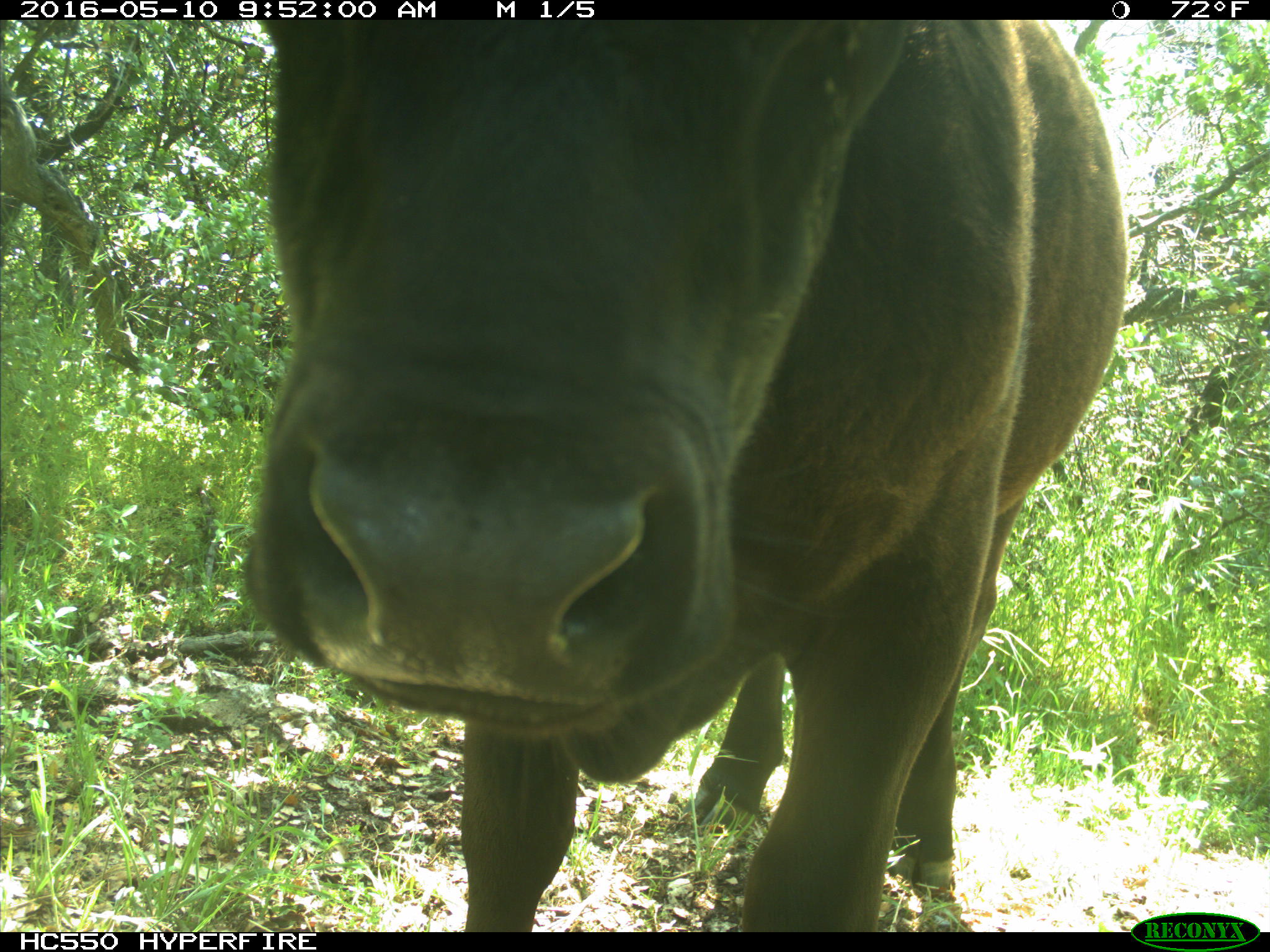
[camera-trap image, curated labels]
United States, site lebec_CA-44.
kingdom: Animalia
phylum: Chordata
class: Mammalia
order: Artiodactyla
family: Bovidae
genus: Bos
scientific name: Bos taurus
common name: domestic cow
Bos taurus (domestic cow).